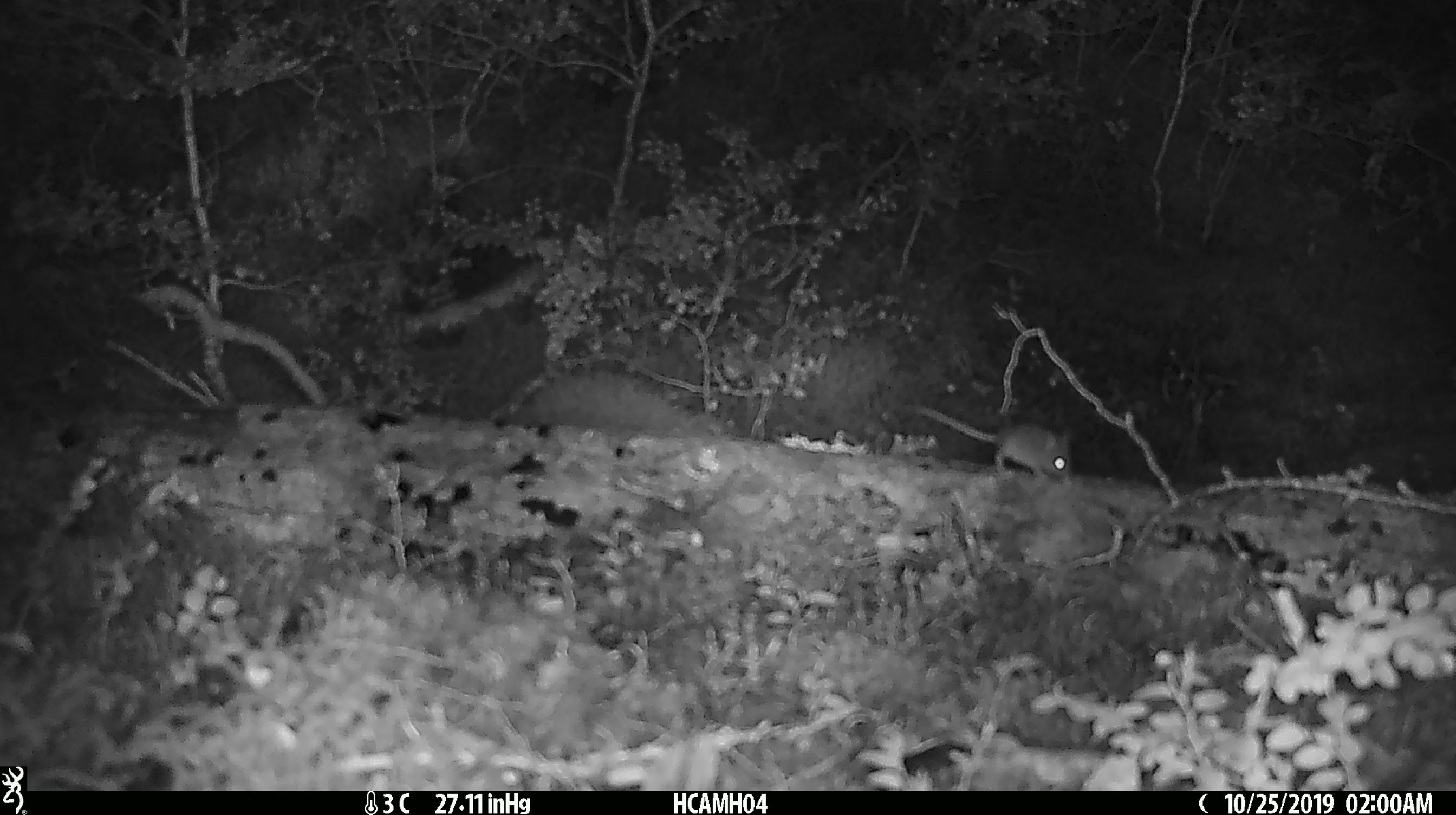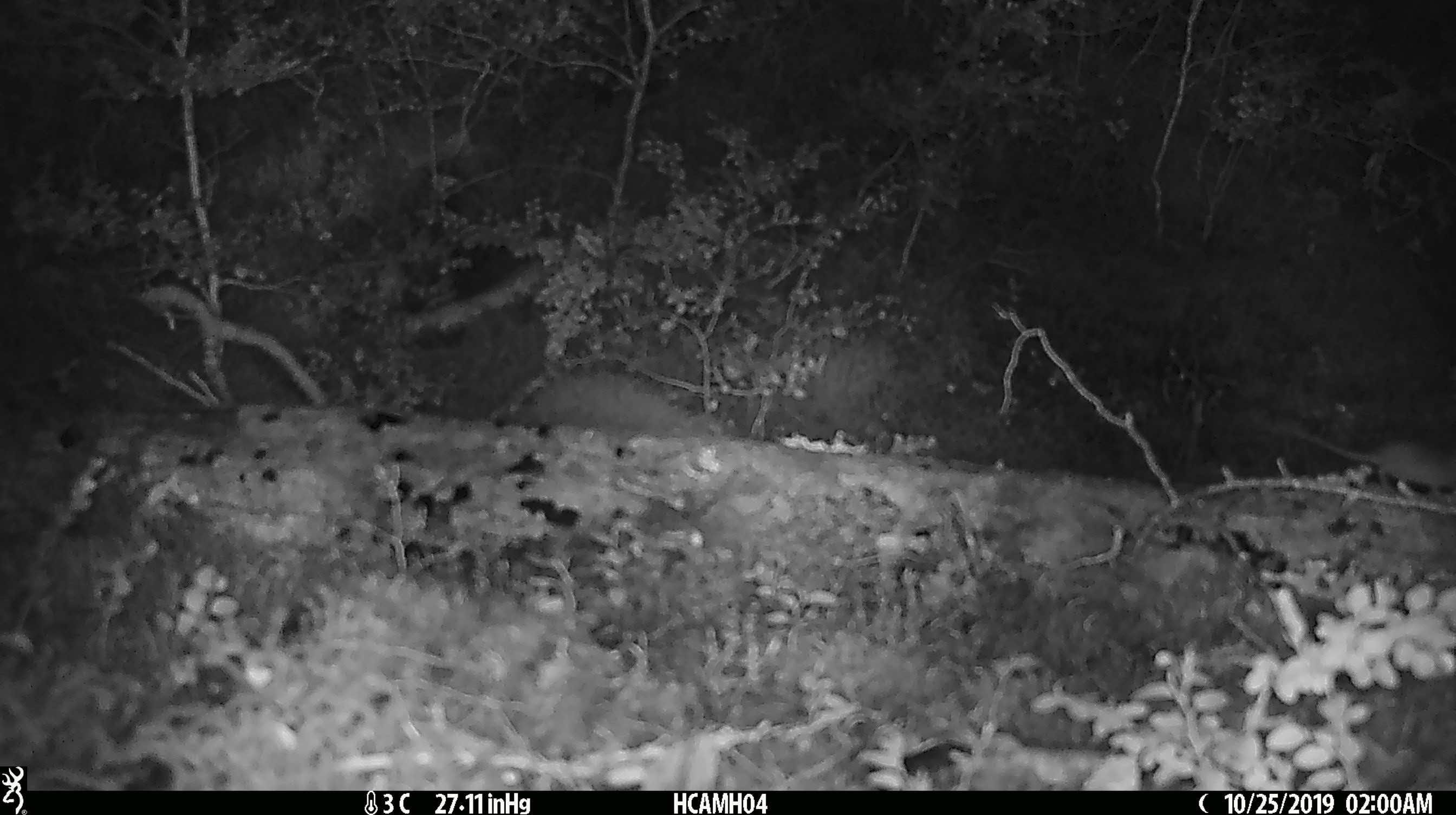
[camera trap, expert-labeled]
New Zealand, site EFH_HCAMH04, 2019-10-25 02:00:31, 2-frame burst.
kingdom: Animalia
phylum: Chordata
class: Mammalia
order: Rodentia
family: Muridae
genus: Mus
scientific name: Mus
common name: mouse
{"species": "mouse (Mus)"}